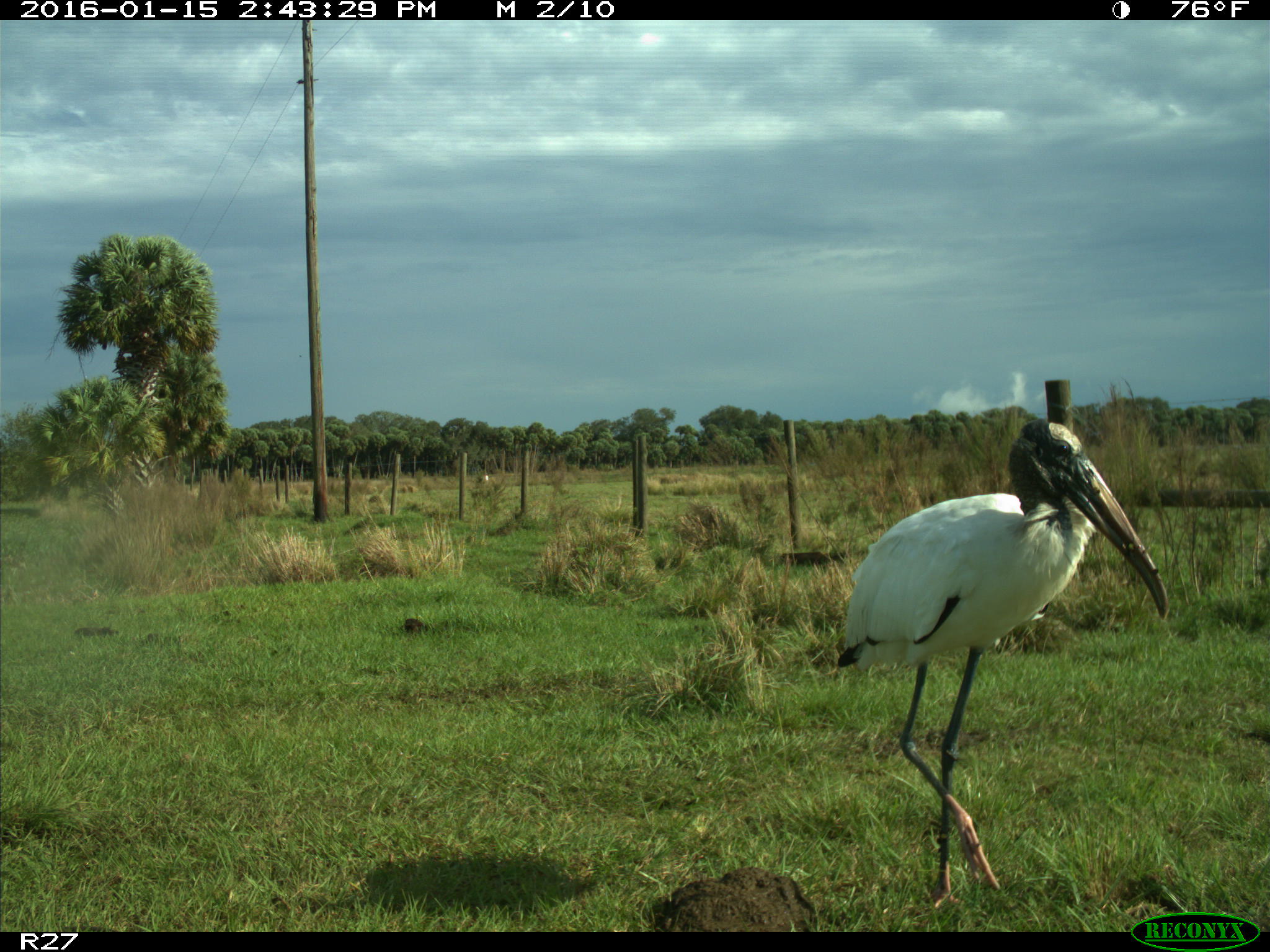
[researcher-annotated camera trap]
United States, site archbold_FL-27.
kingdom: Animalia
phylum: Chordata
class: Aves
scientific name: Aves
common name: birds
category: unidentified bird